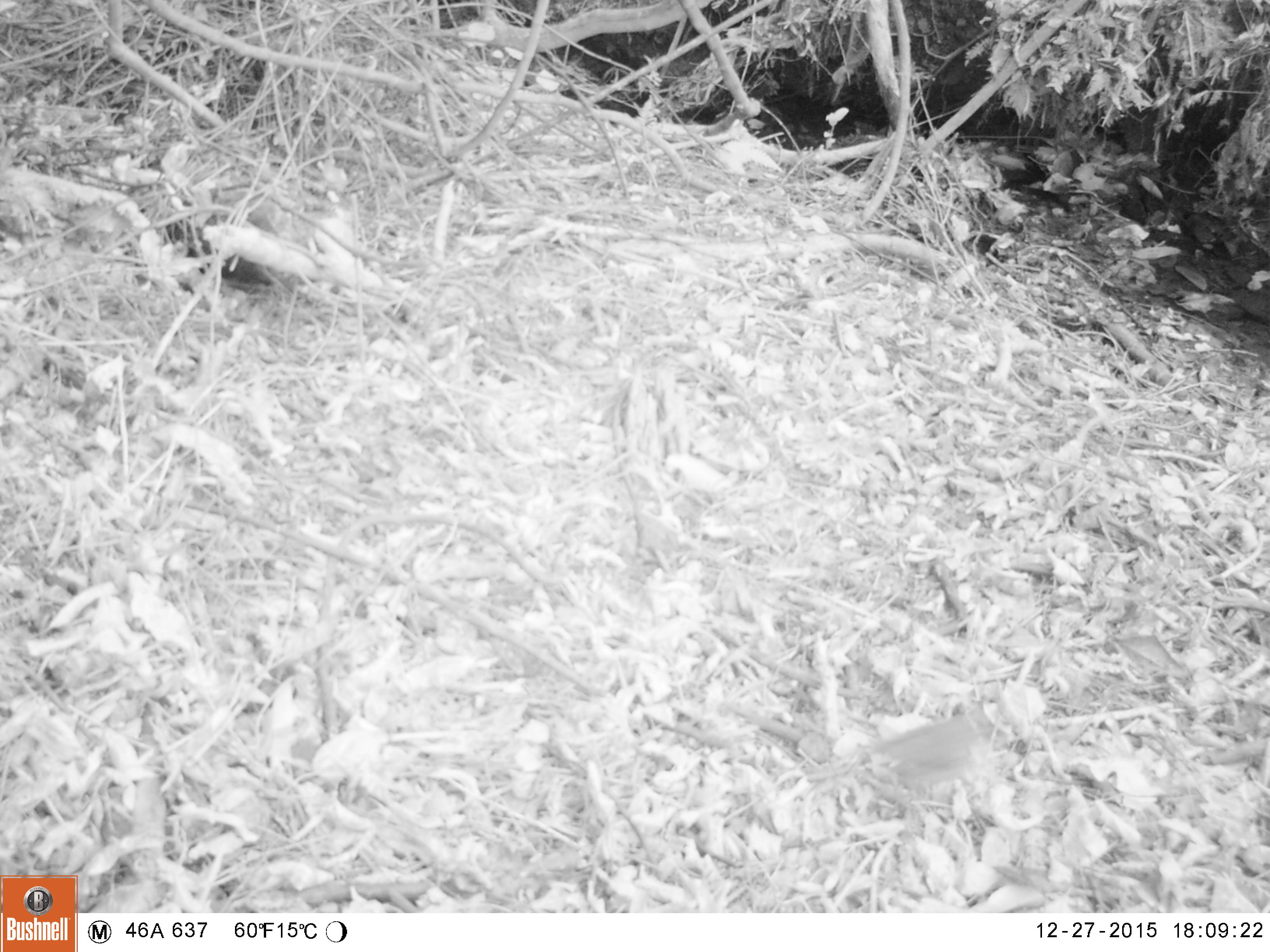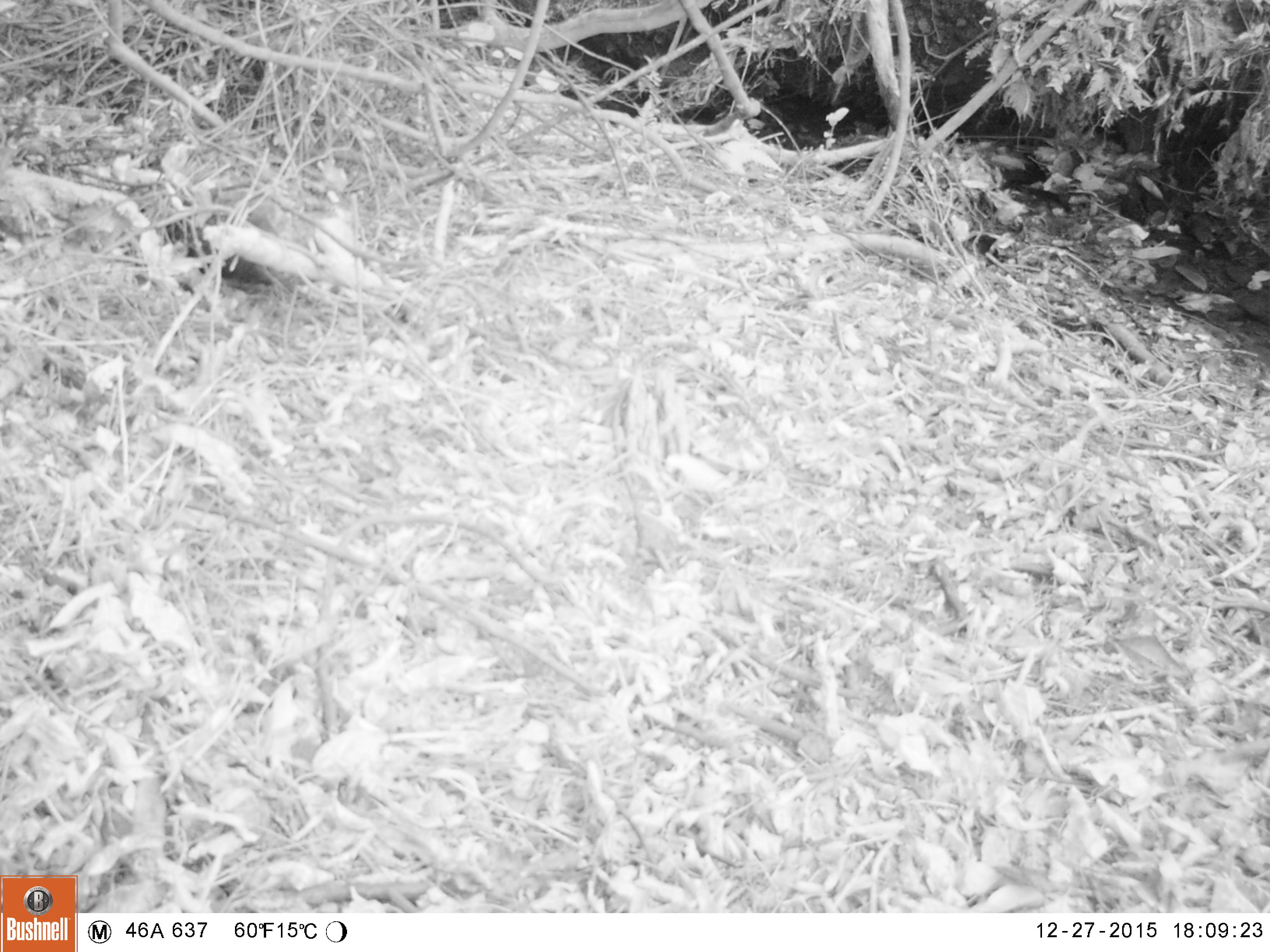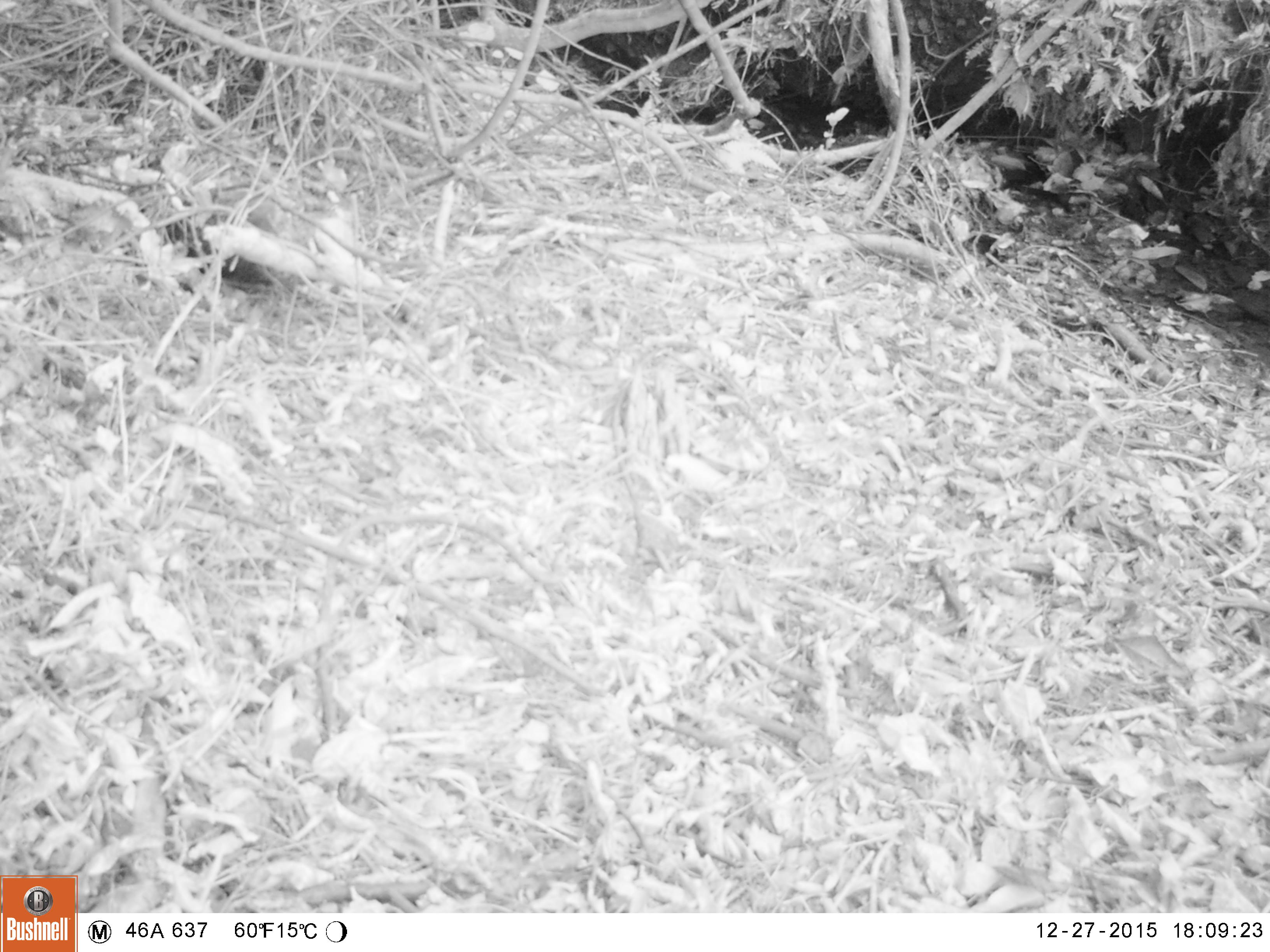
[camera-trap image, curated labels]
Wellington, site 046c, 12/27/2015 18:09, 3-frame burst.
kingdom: Animalia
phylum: Chordata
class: Aves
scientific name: Aves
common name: bird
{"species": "bird (Aves)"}